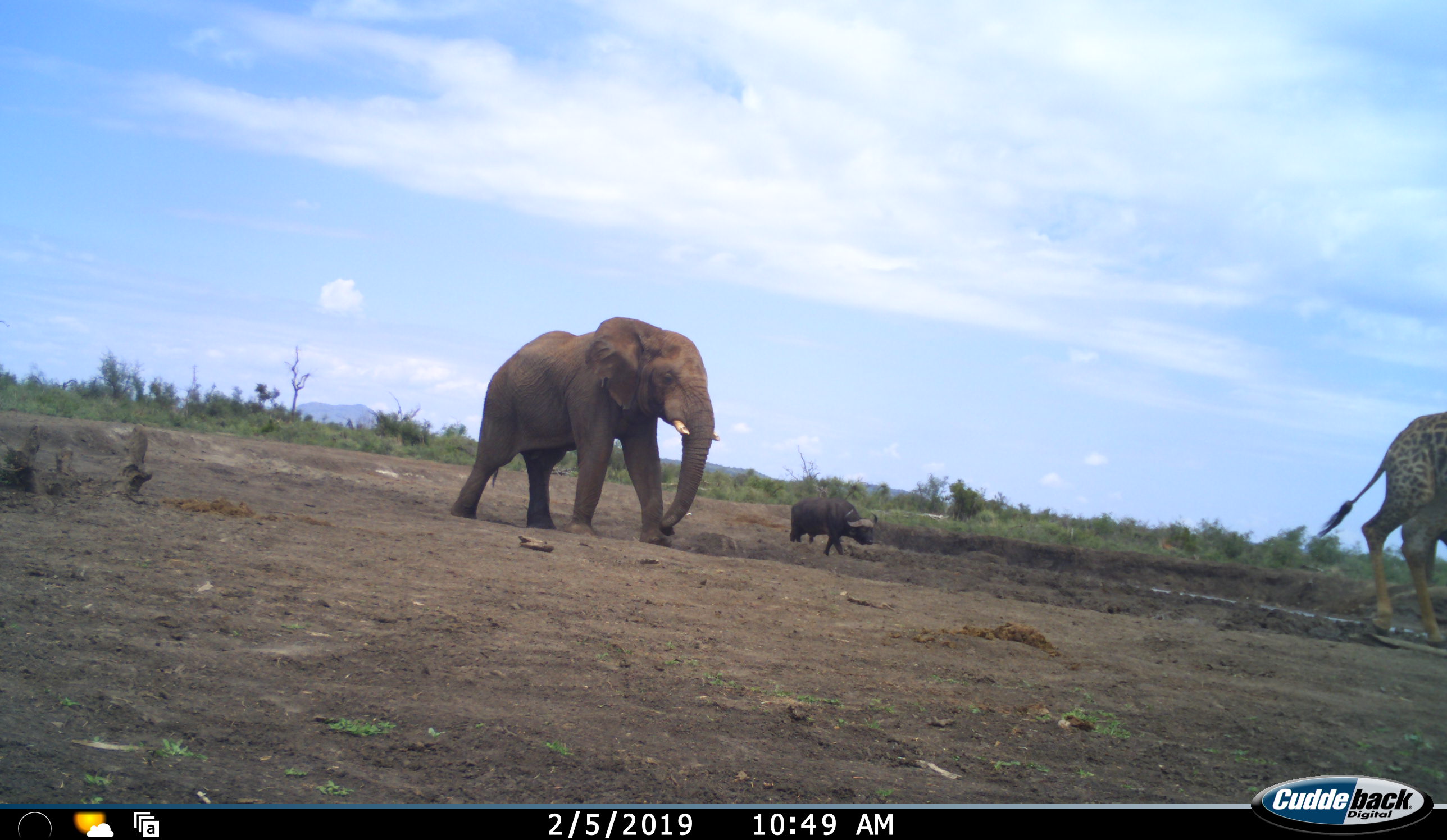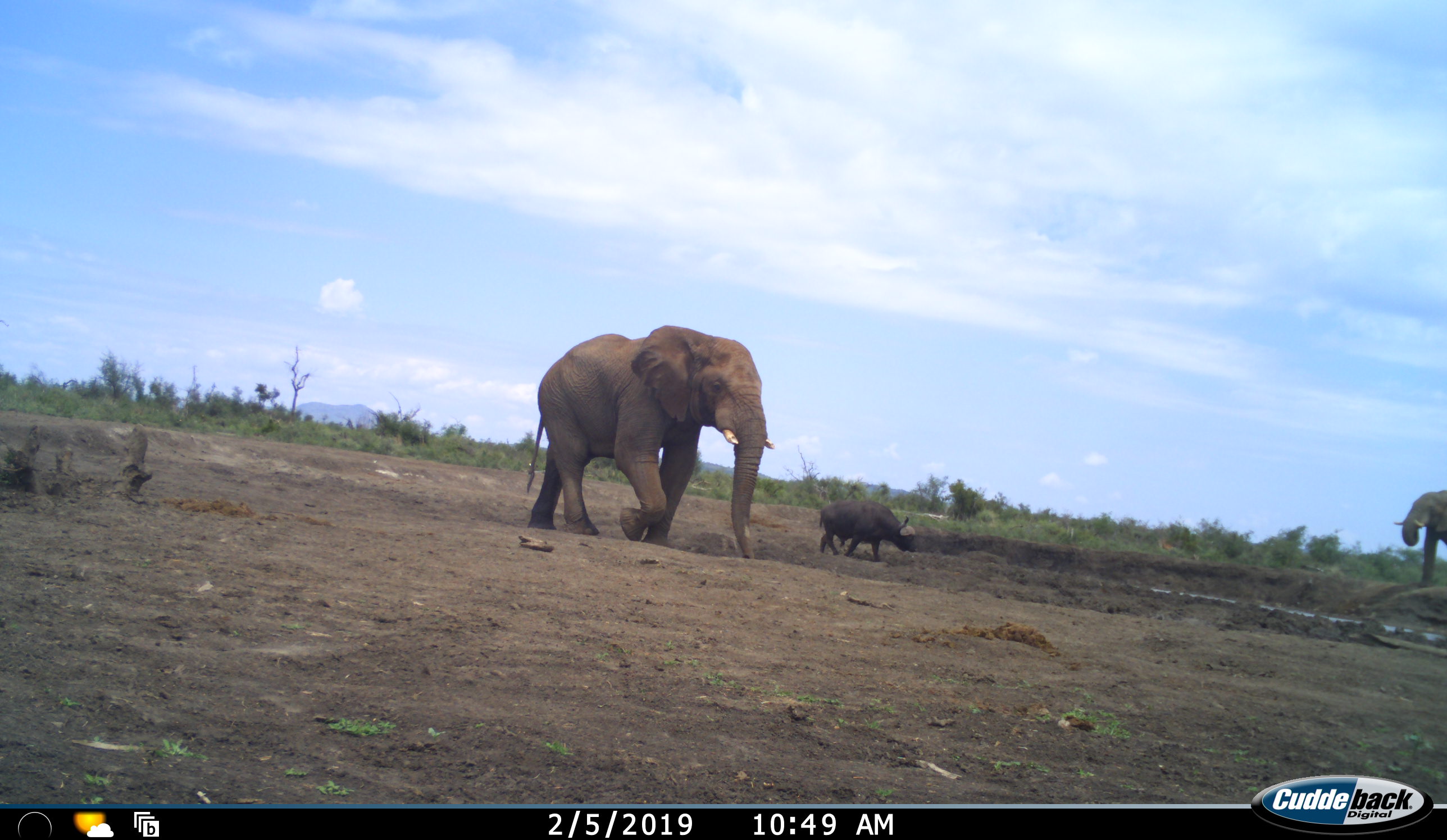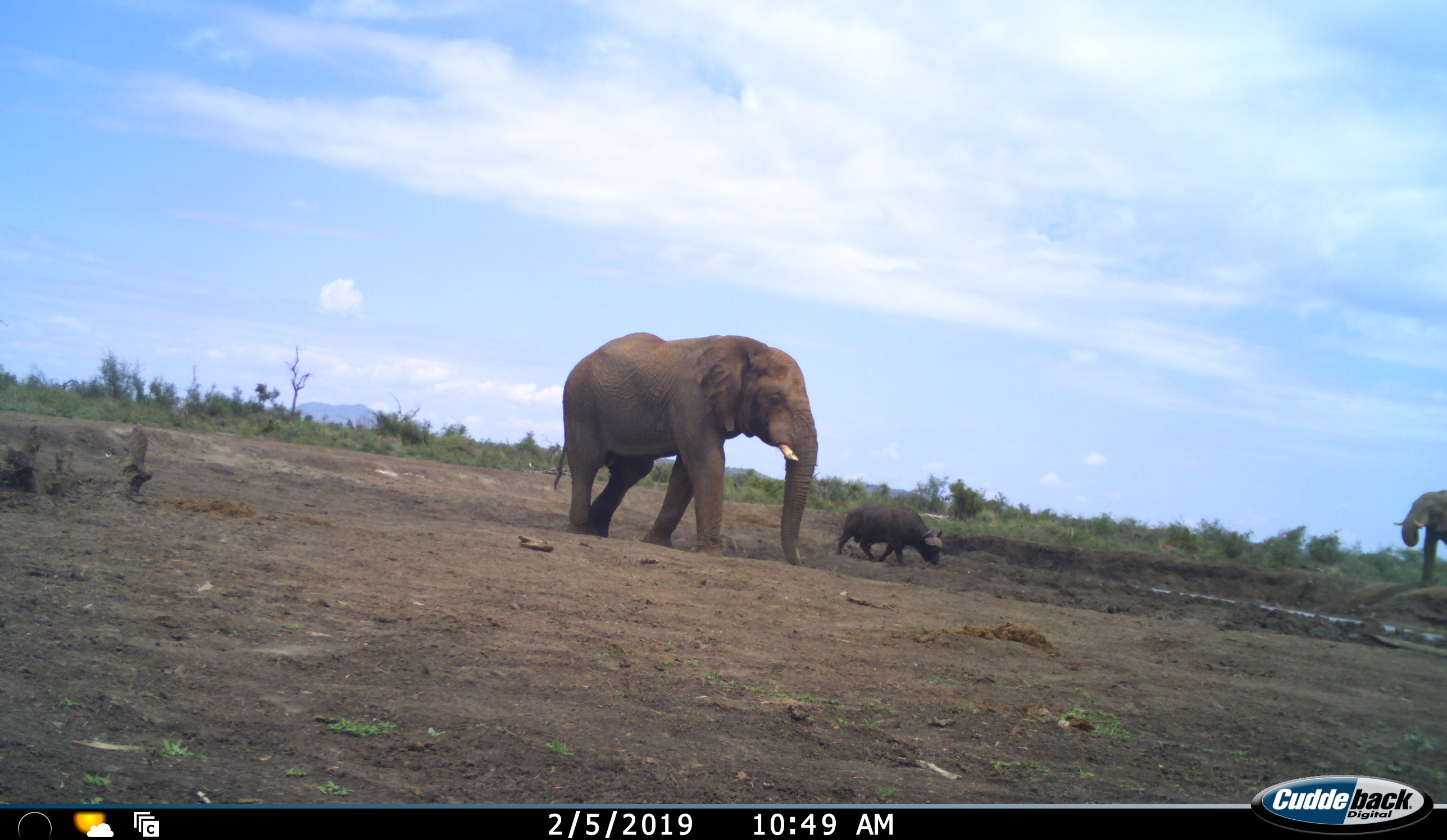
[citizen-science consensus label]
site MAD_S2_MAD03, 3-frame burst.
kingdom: Animalia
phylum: Chordata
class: Mammalia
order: Artiodactyla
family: Bovidae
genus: Syncerus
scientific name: Syncerus caffer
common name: african buffalo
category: buffalo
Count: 1.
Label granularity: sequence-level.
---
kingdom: Animalia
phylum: Chordata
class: Mammalia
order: Proboscidea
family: Elephantidae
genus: Loxodonta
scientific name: Loxodonta africana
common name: african bush elephant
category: elephant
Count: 2.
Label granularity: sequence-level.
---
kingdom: Animalia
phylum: Chordata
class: Mammalia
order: Artiodactyla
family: Giraffidae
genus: Giraffa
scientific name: Giraffa camelopardalis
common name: giraffe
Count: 1.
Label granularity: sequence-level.